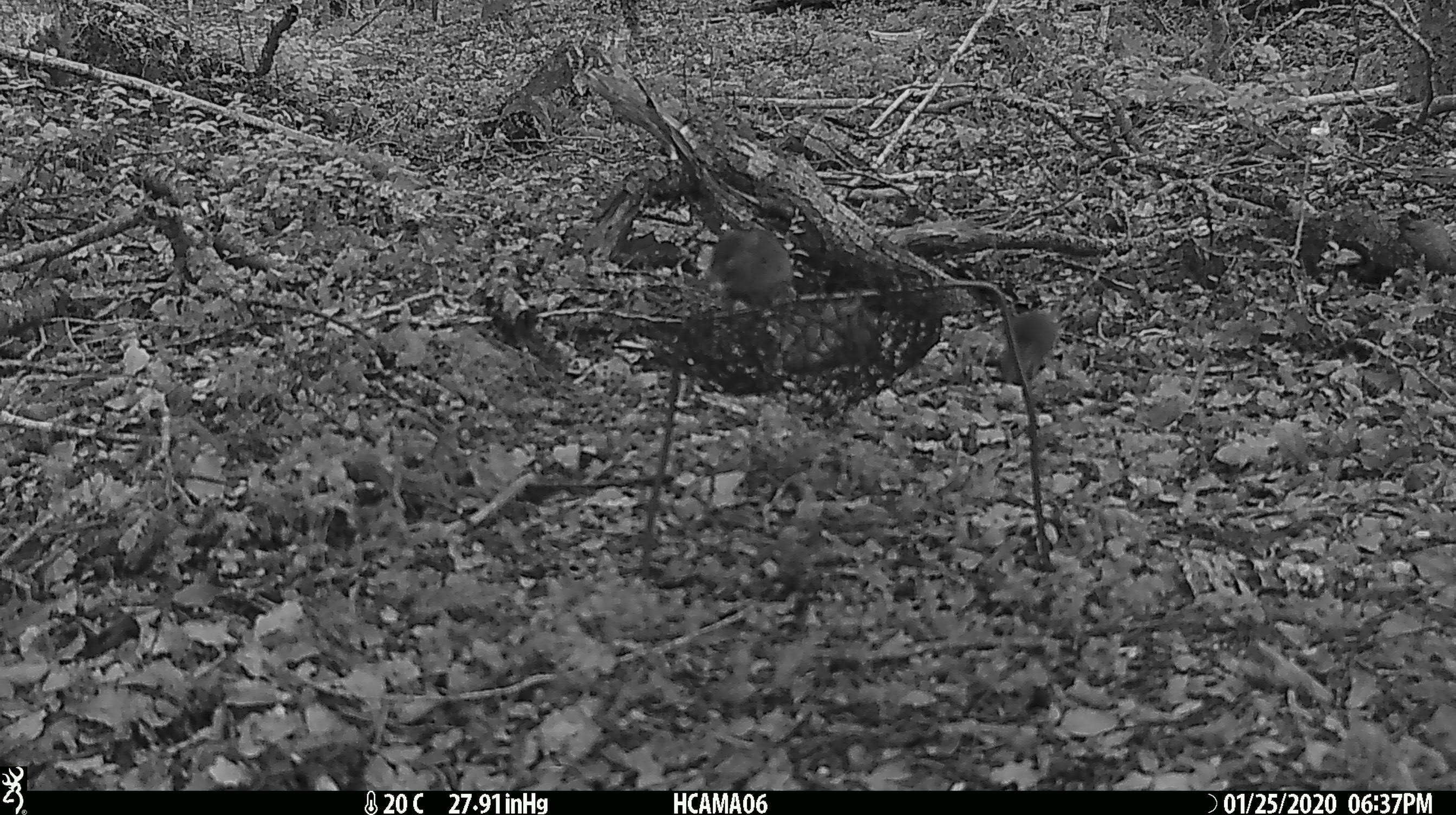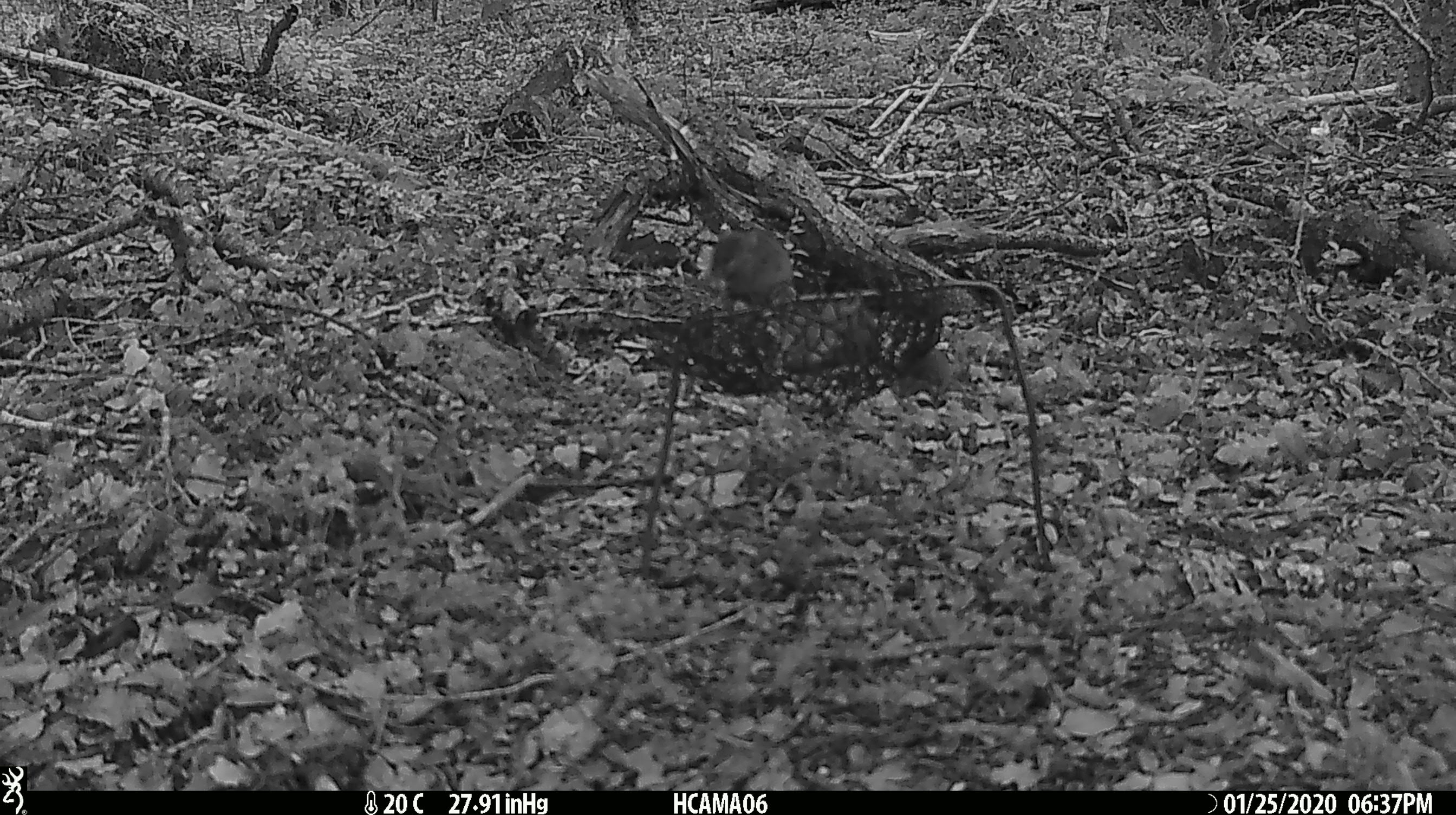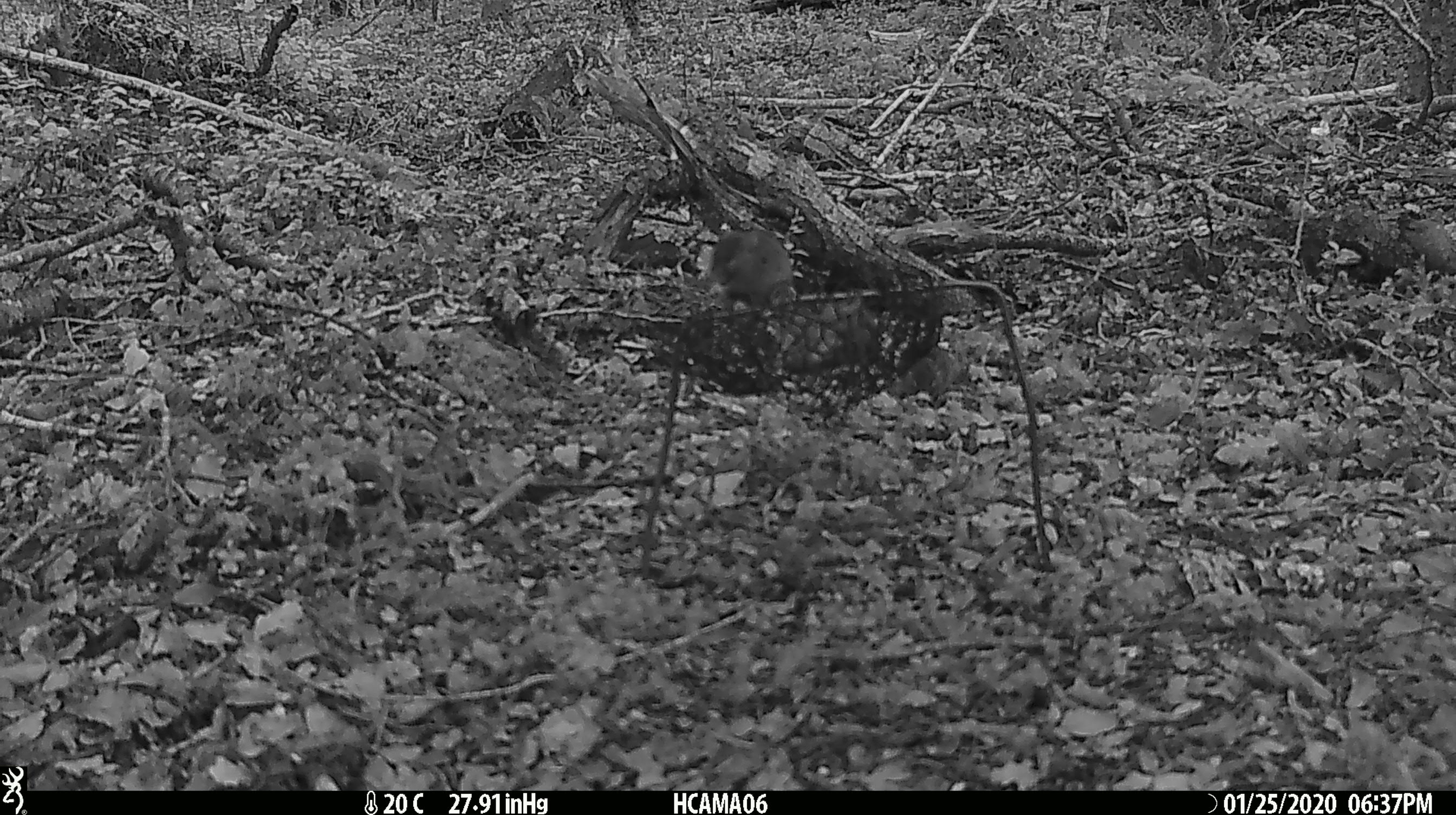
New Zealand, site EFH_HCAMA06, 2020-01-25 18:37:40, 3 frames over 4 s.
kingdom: Animalia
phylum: Chordata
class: Mammalia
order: Rodentia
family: Muridae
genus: Mus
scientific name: Mus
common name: mouse